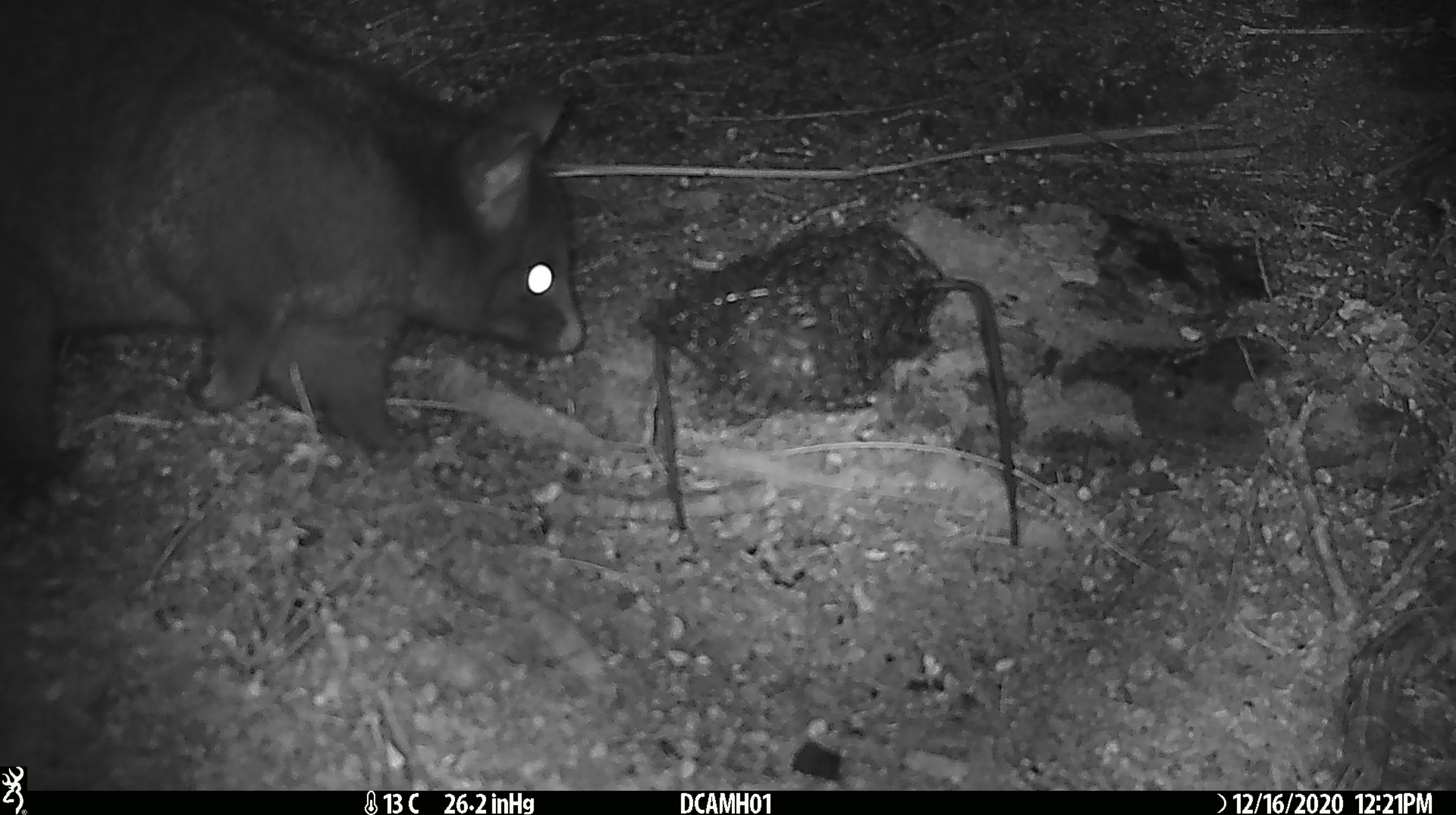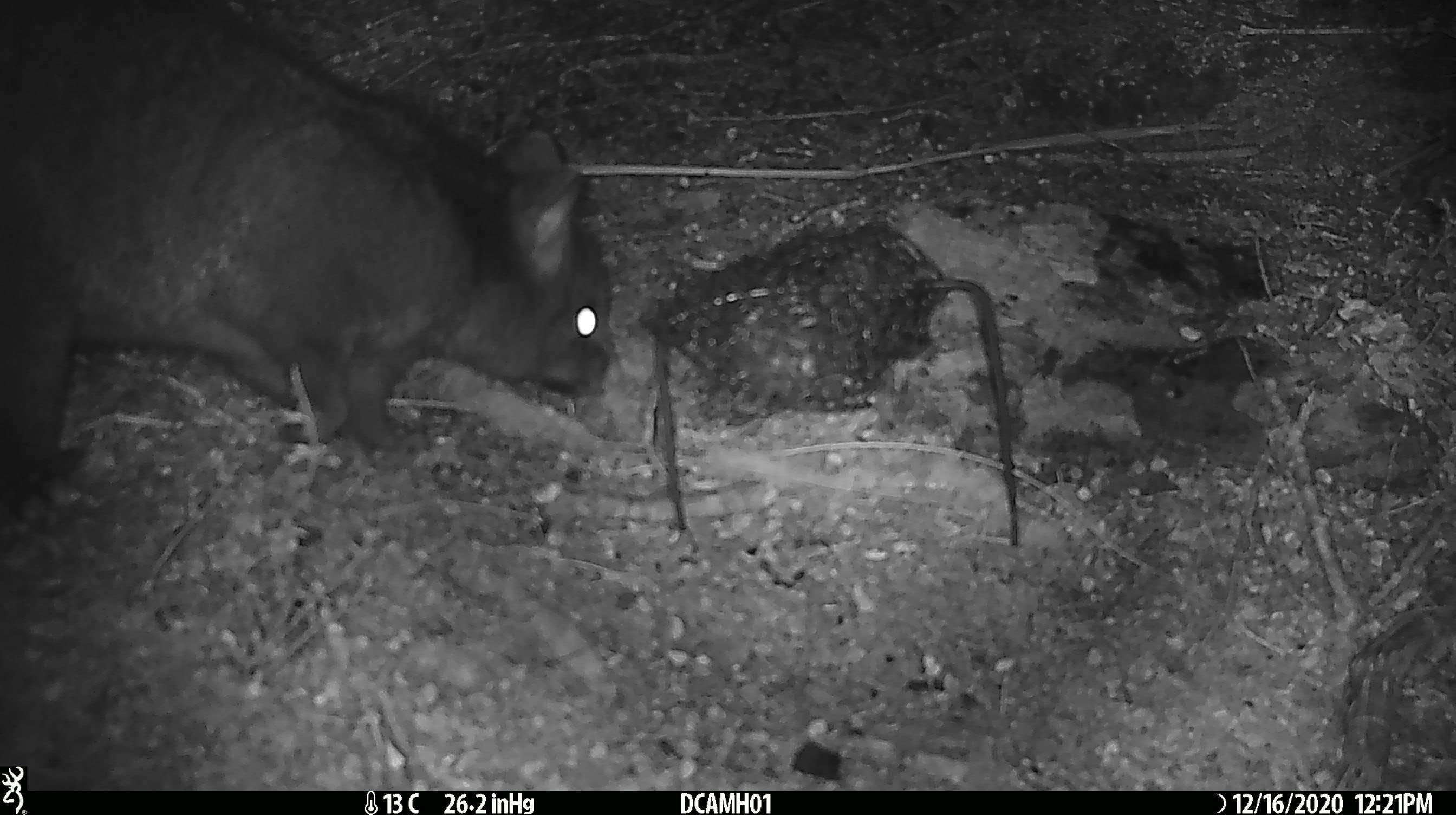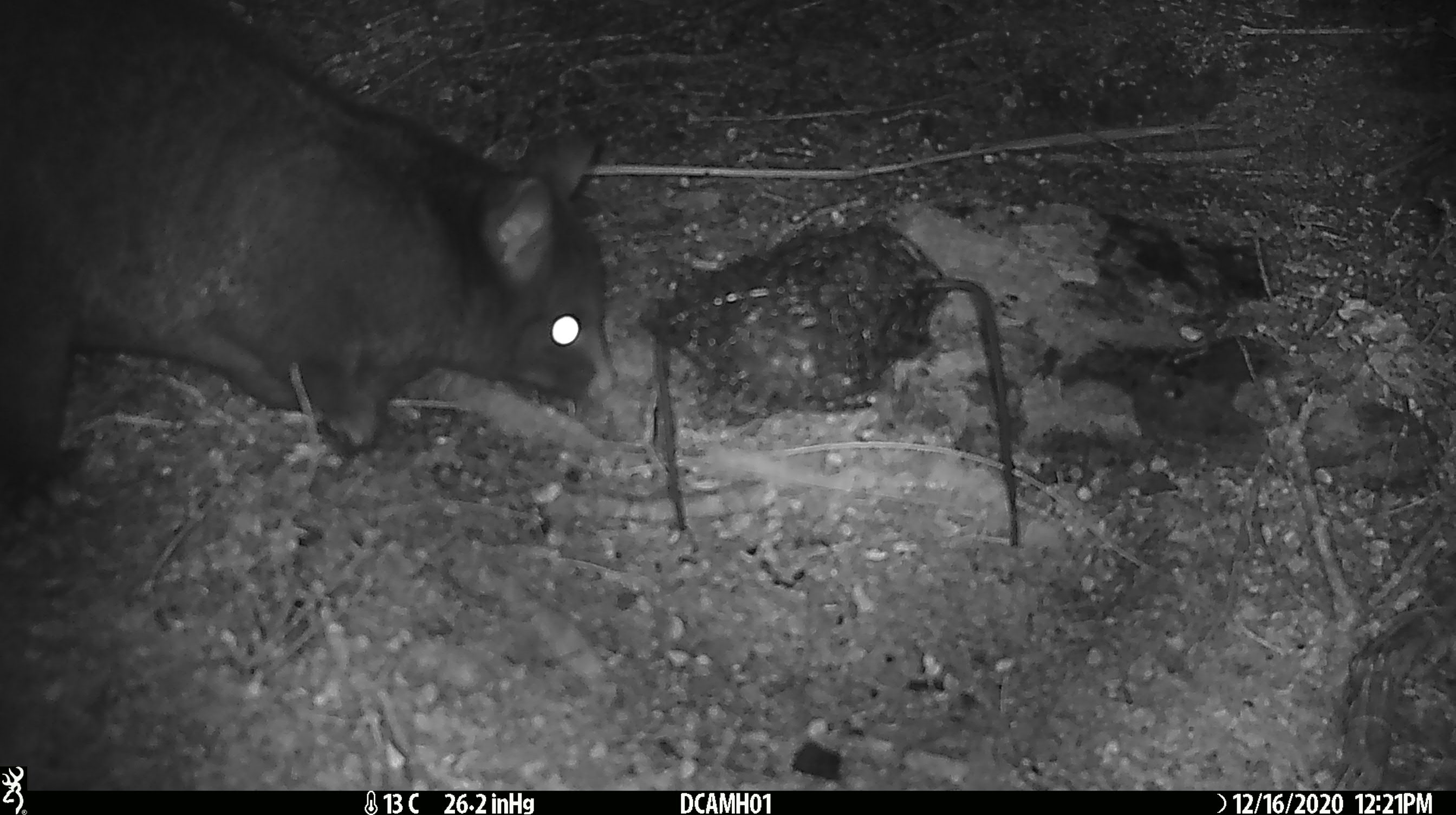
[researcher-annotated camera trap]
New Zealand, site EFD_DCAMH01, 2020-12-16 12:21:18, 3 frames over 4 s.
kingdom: Animalia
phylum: Chordata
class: Mammalia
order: Diprotodontia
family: Phalangeridae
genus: Trichosurus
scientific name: Trichosurus vulpecula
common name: common brushtail possum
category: possum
Possum (common brushtail possum) (Trichosurus vulpecula).